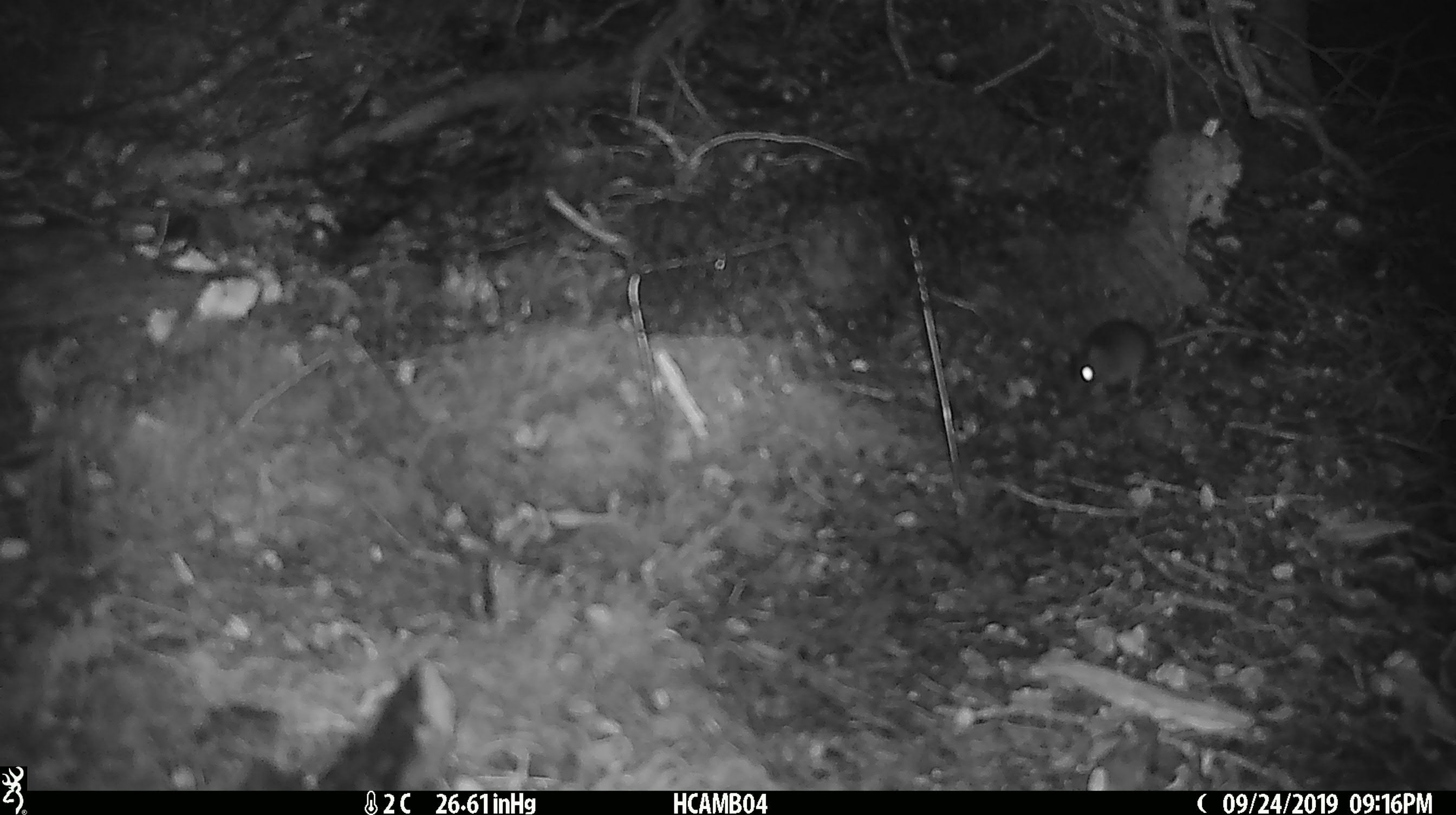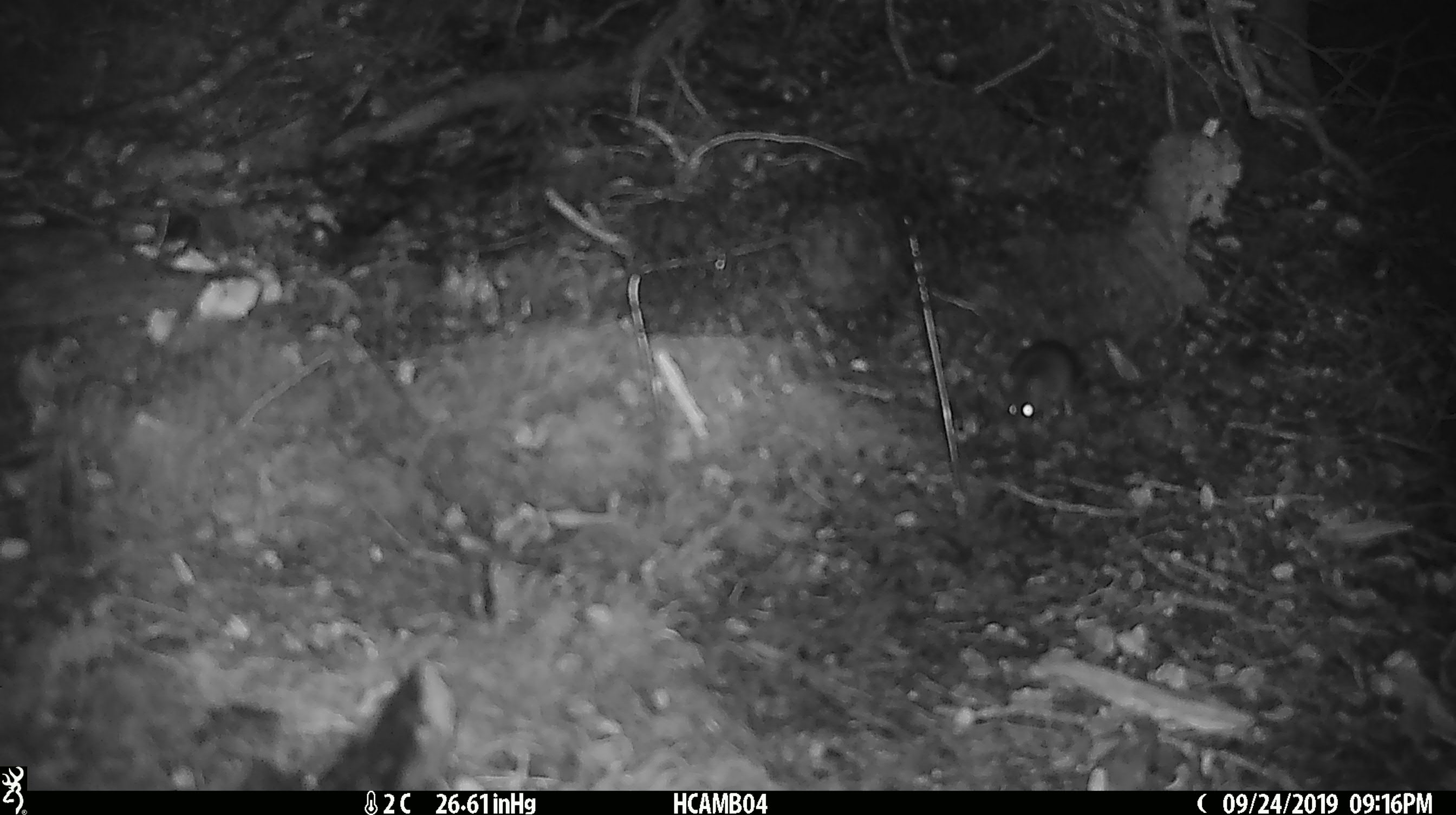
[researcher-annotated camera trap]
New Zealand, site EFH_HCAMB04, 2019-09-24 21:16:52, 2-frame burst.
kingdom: Animalia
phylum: Chordata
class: Mammalia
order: Rodentia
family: Muridae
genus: Mus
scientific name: Mus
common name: mouse